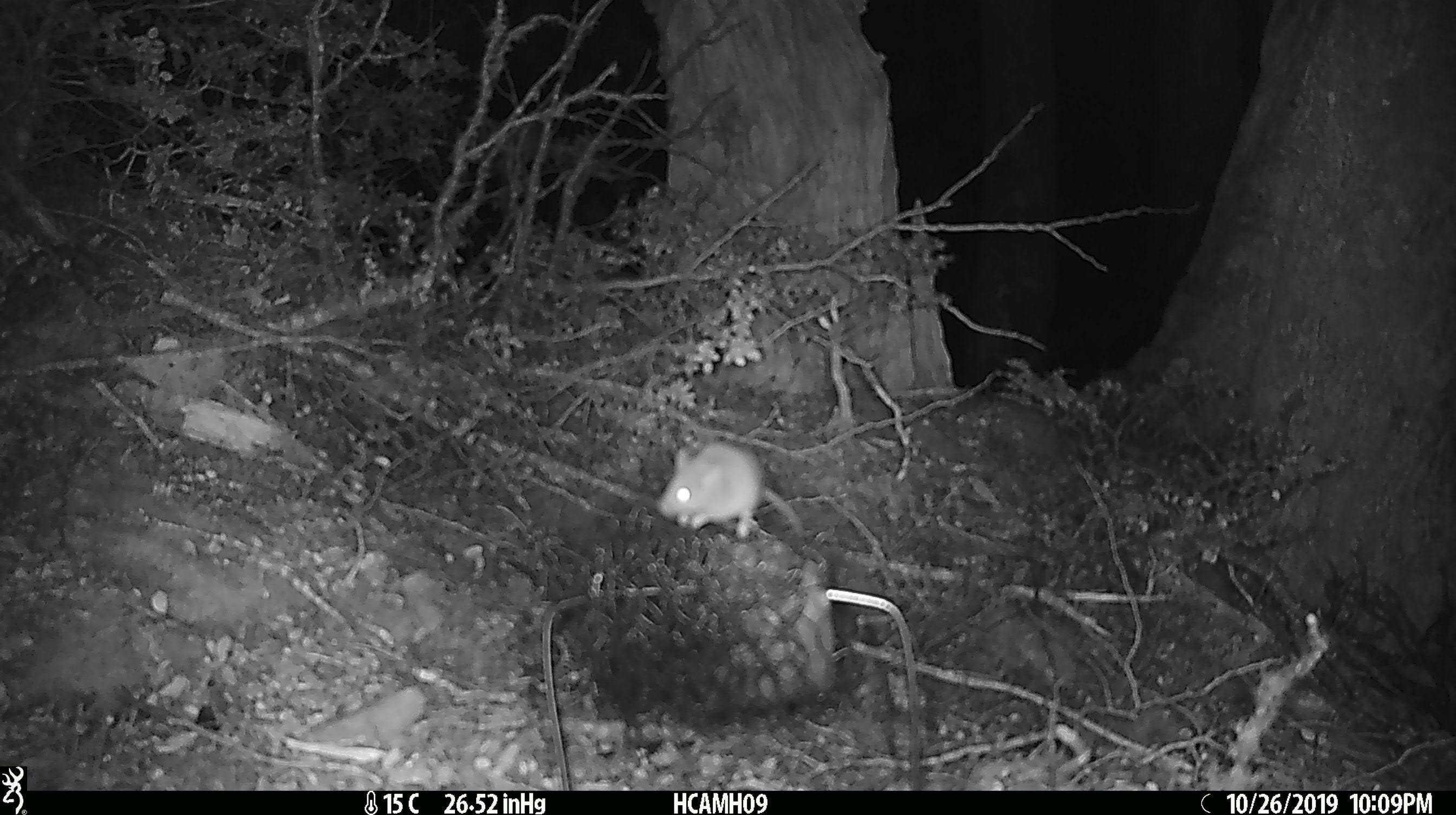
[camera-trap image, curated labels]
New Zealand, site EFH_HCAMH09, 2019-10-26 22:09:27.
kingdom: Animalia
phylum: Chordata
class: Mammalia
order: Rodentia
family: Muridae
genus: Mus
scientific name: Mus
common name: mouse